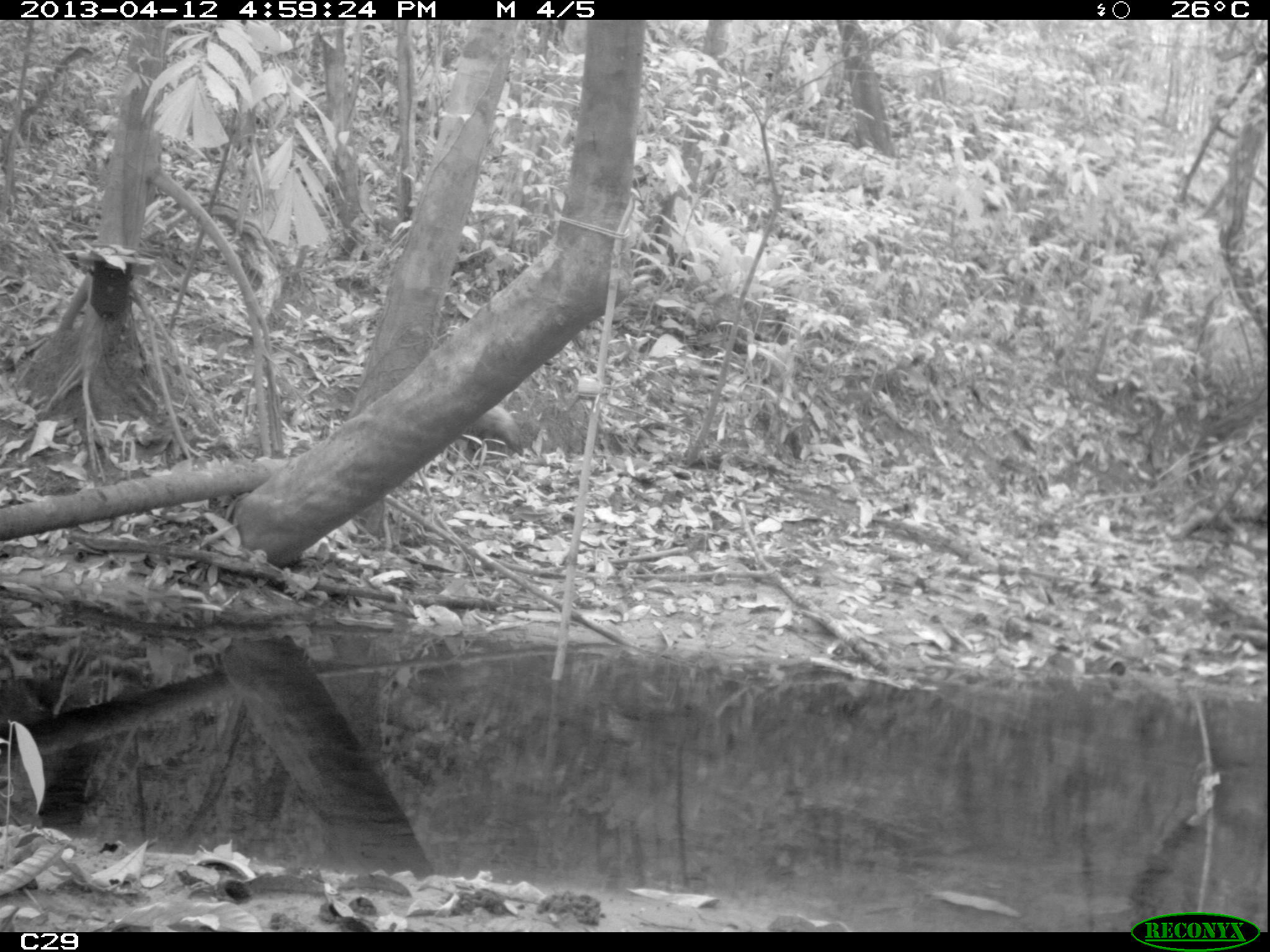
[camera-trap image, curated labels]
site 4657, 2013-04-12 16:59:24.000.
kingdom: Animalia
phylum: Chordata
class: Mammalia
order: Rodentia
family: Dasyproctidae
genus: Dasyprocta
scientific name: Dasyprocta leporina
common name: red-rumped agouti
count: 1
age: adult